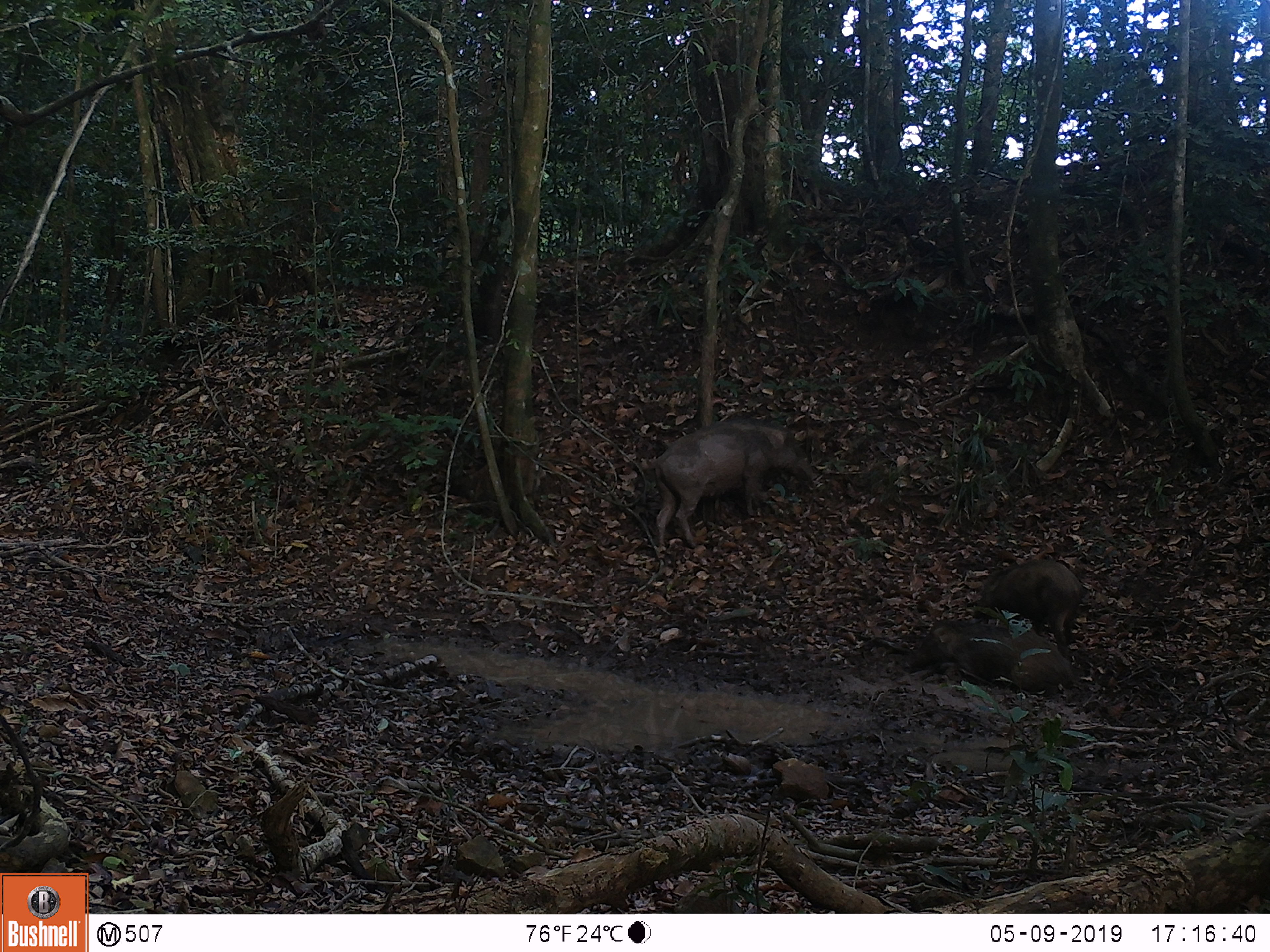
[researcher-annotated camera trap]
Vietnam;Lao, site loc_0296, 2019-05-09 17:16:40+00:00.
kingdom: Animalia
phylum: Chordata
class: Mammalia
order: Artiodactyla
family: Suidae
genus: Sus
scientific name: Sus scrofa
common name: eurasian wild pig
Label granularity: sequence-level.